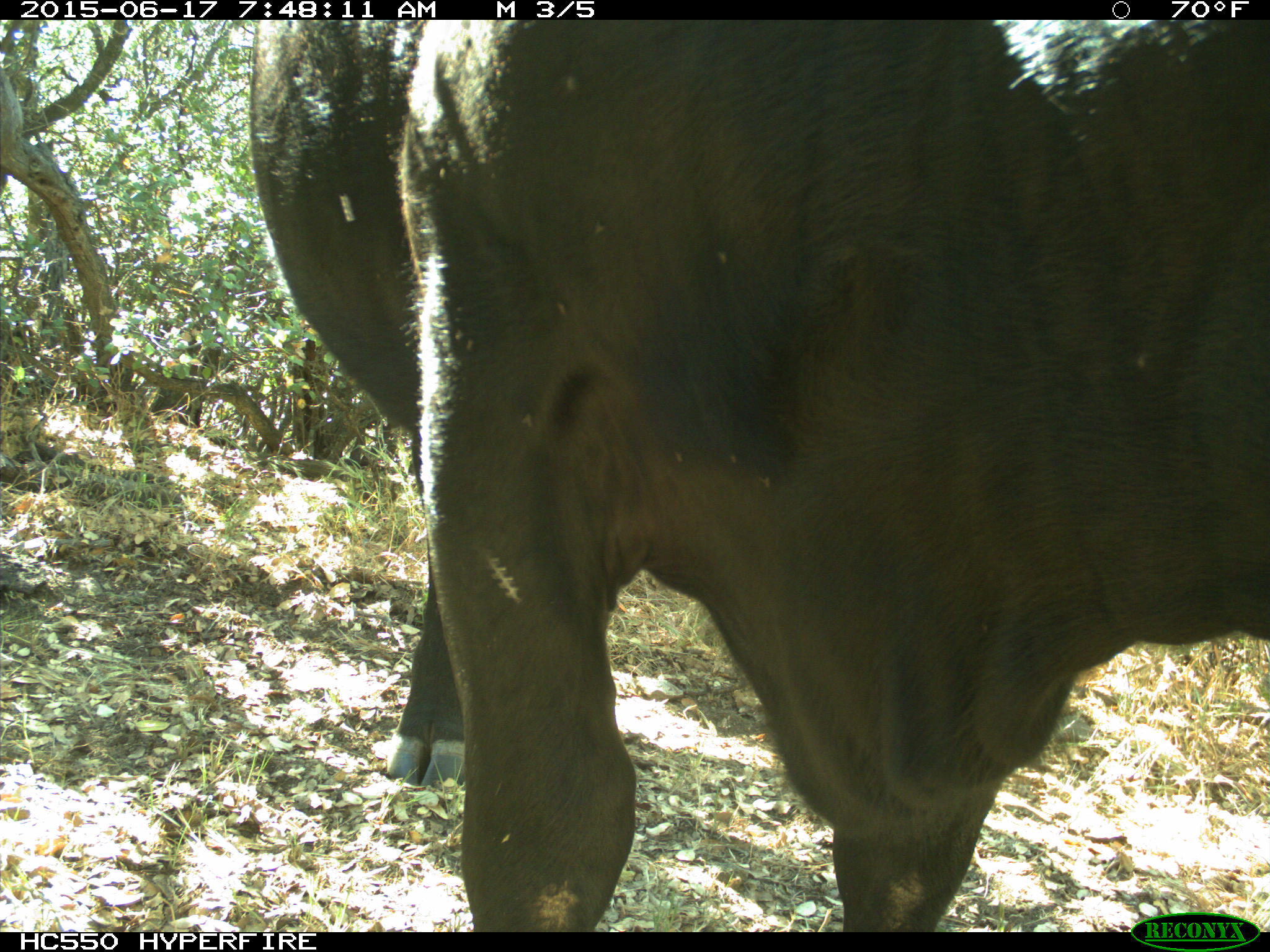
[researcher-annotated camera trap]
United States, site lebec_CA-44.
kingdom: Animalia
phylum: Chordata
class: Mammalia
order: Artiodactyla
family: Bovidae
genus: Bos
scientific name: Bos taurus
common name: domestic cow